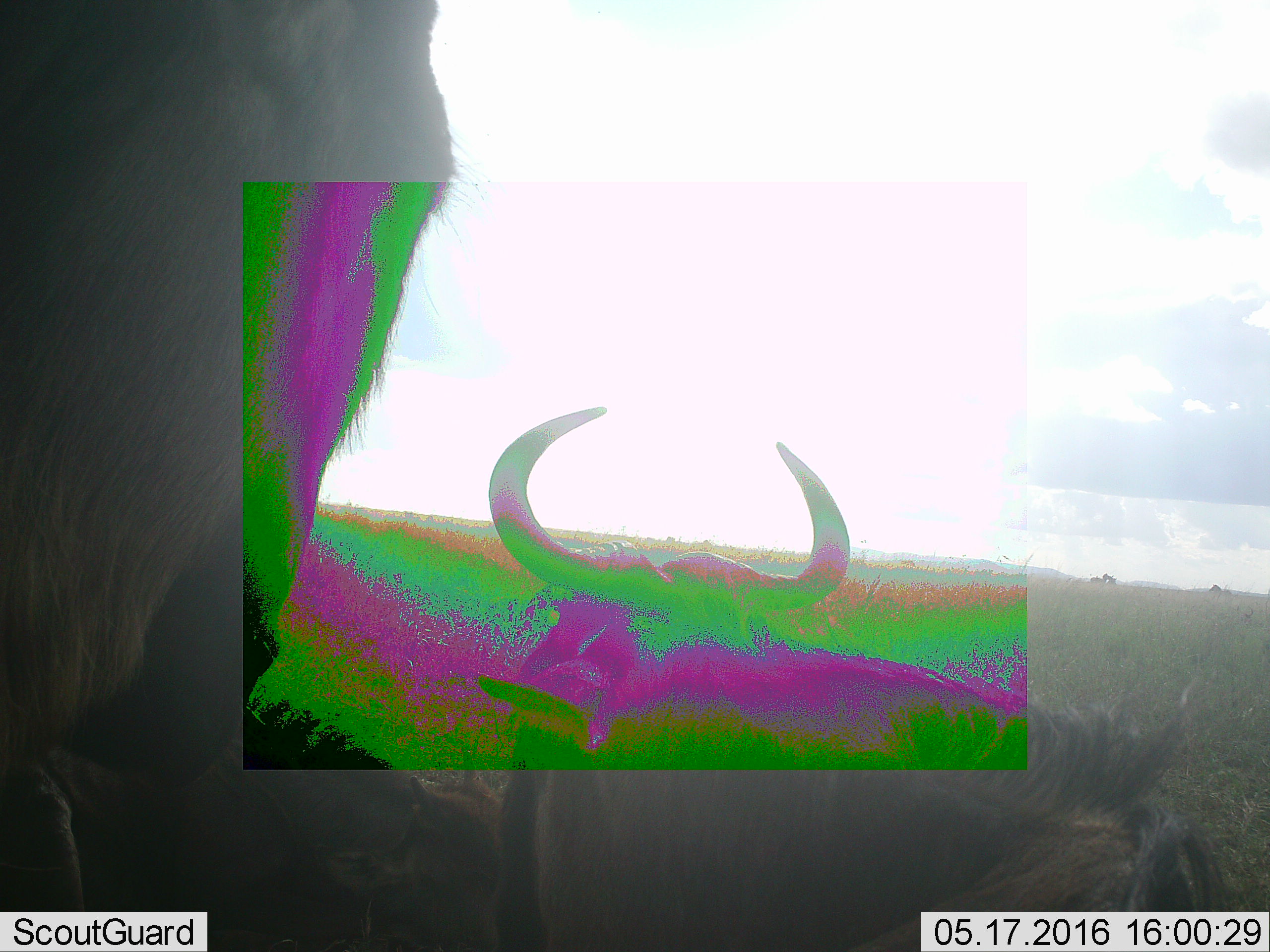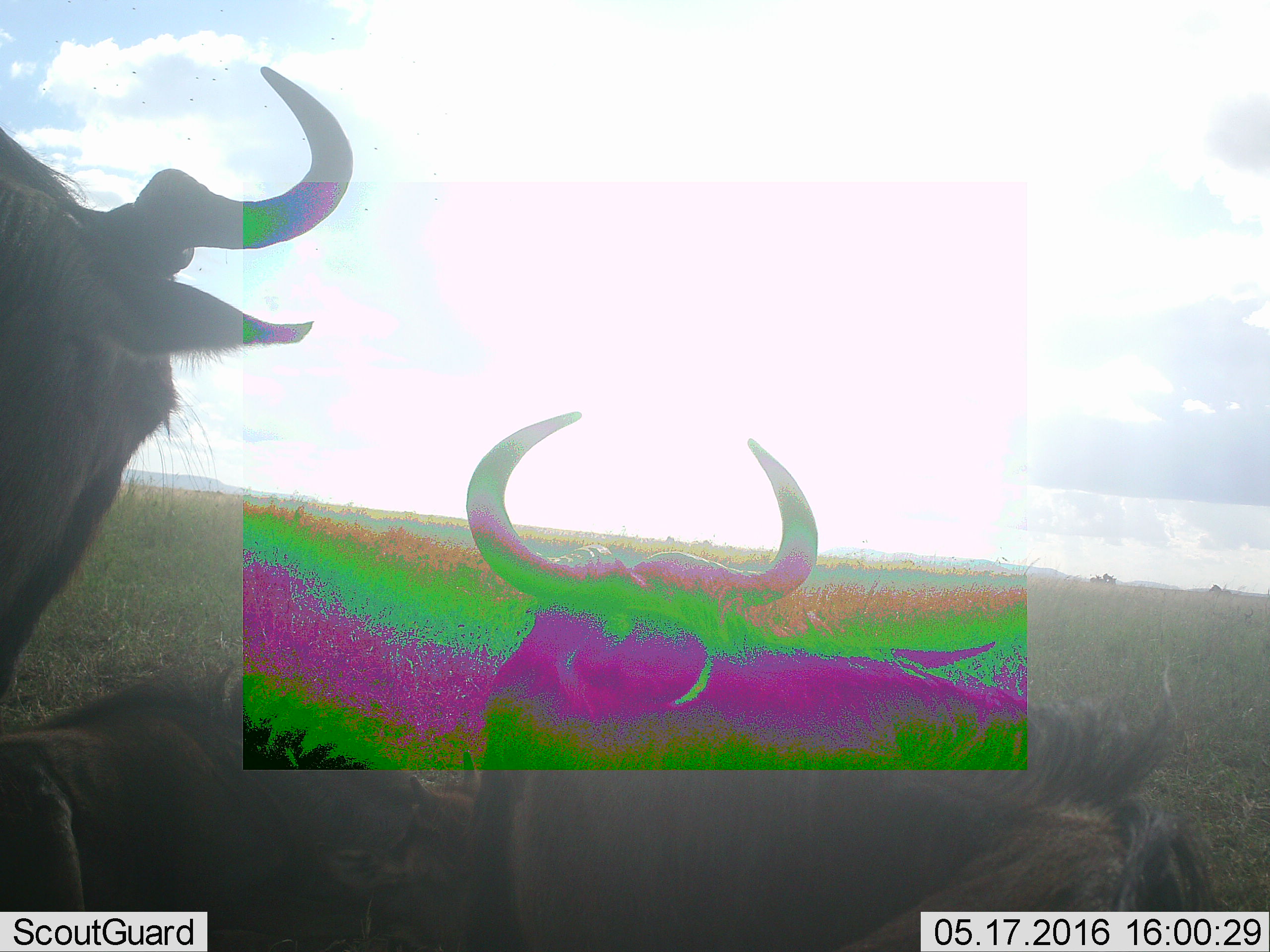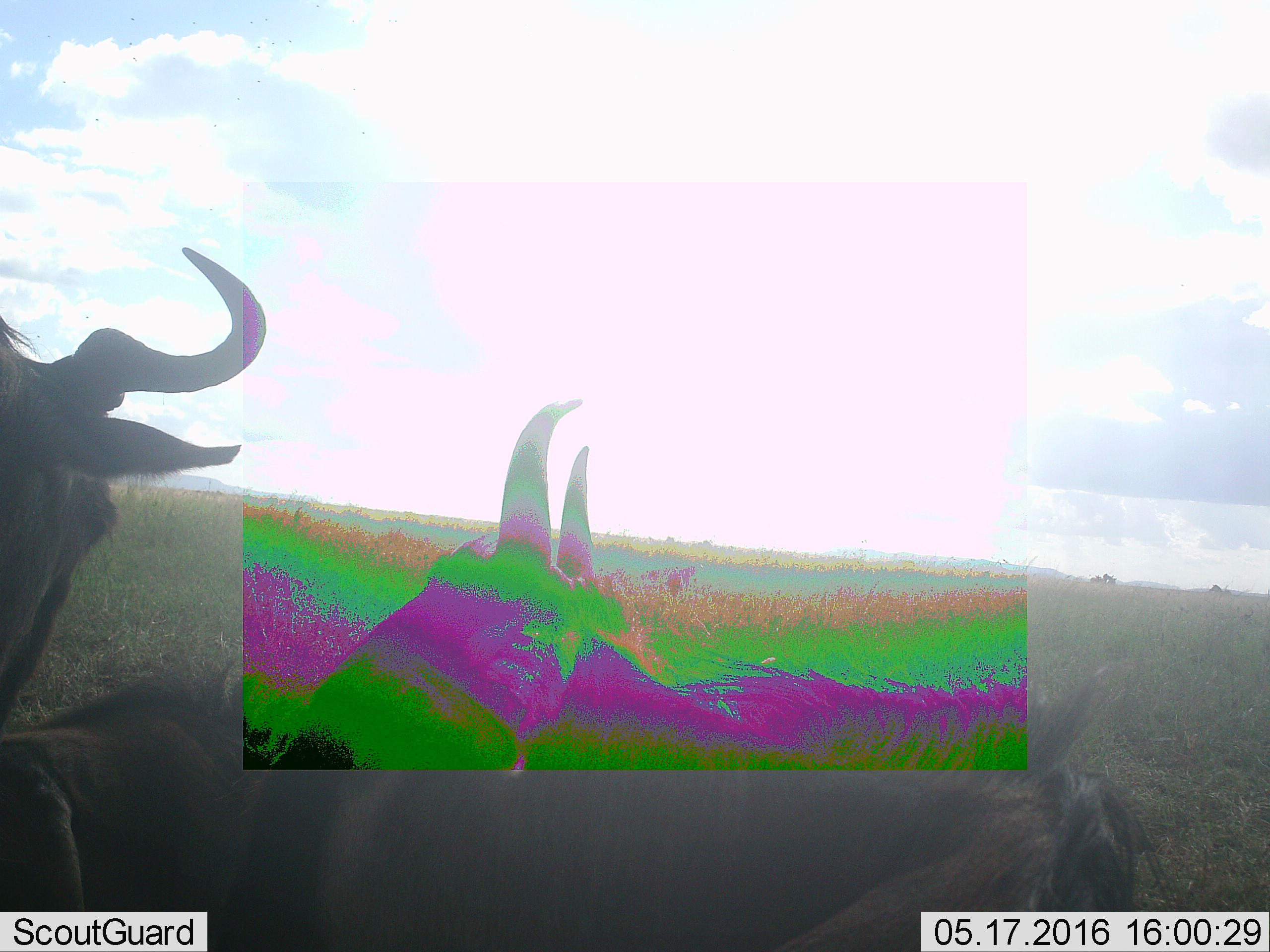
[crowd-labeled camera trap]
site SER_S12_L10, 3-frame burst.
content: unidentified animal